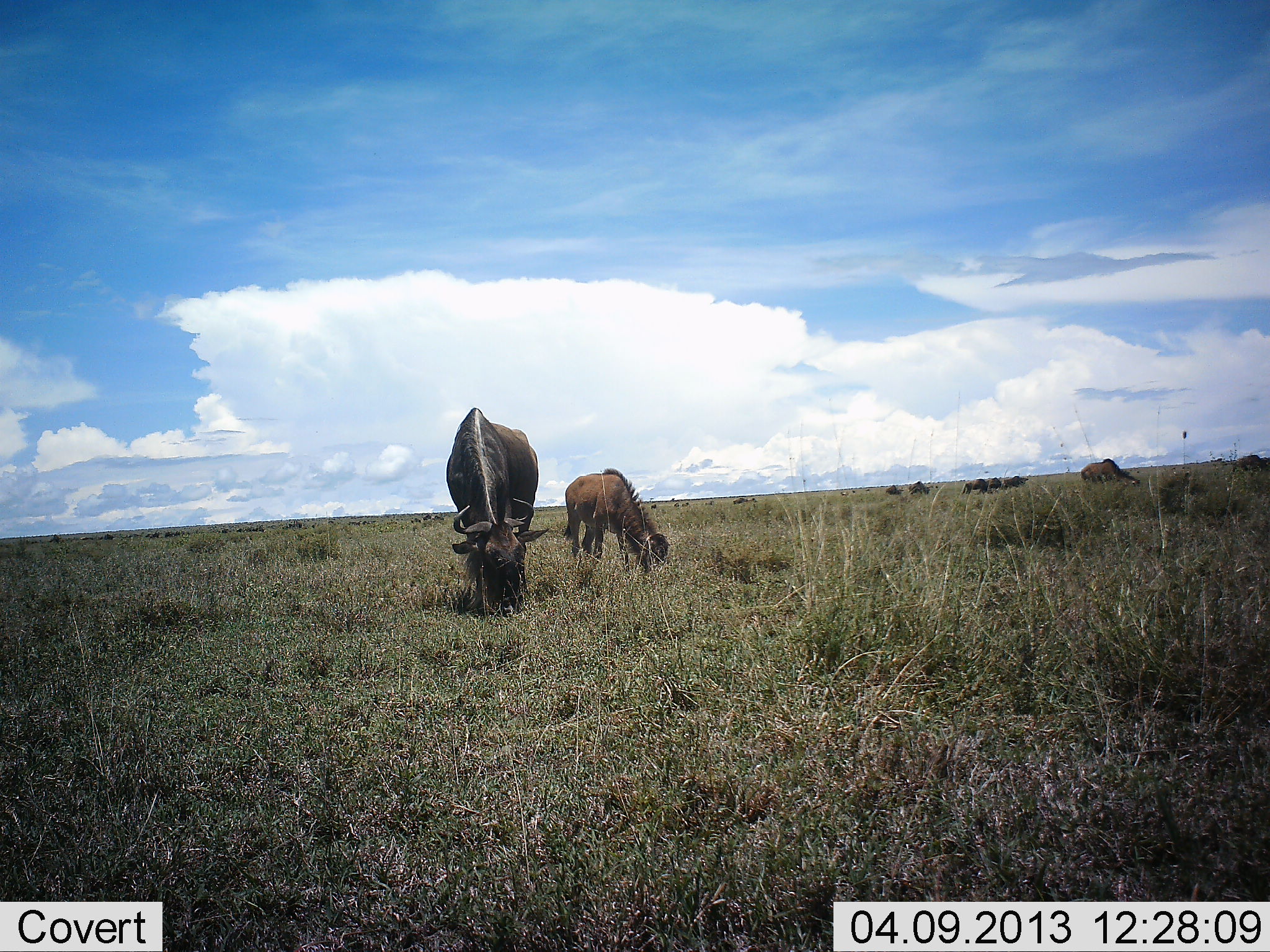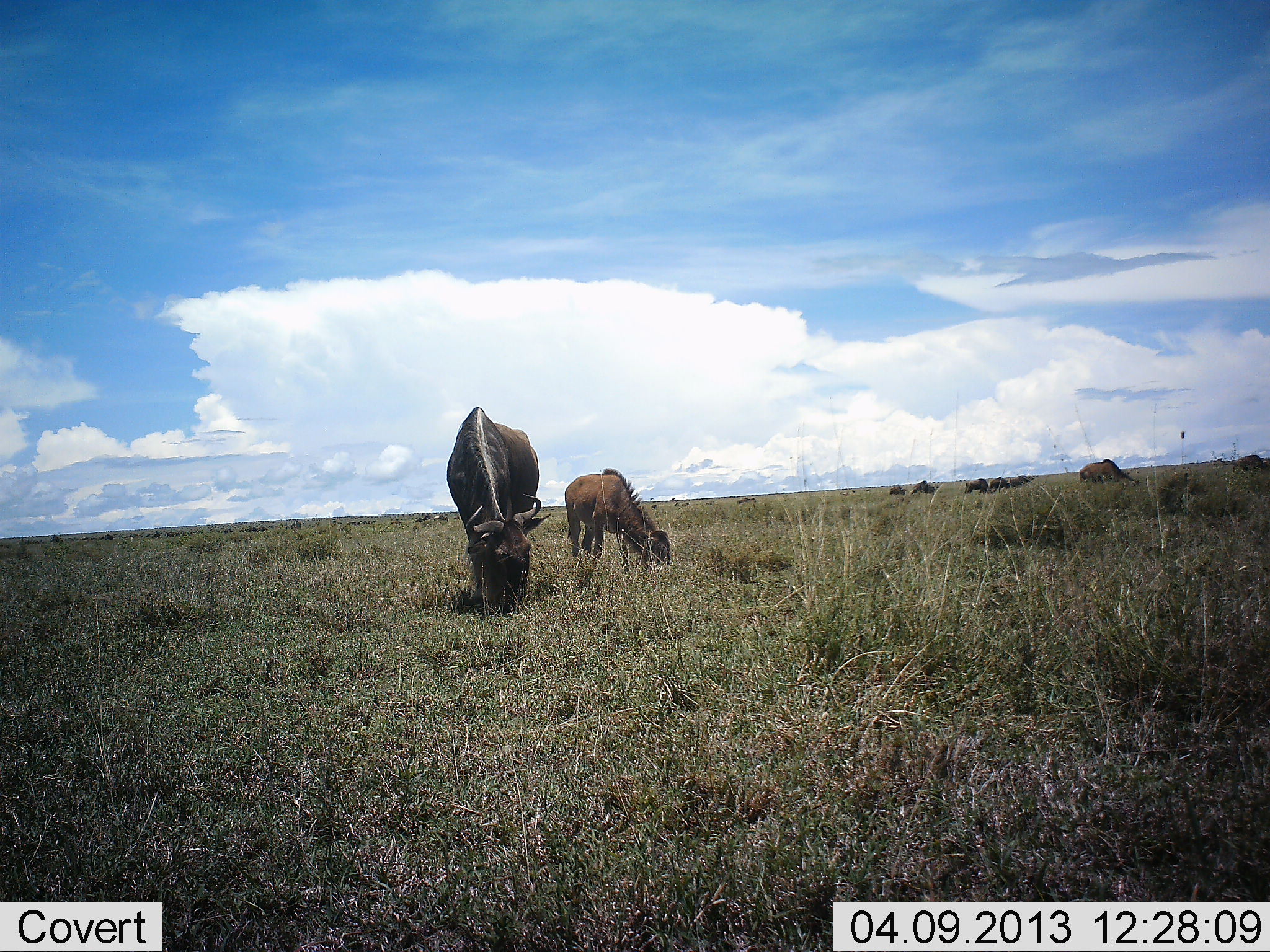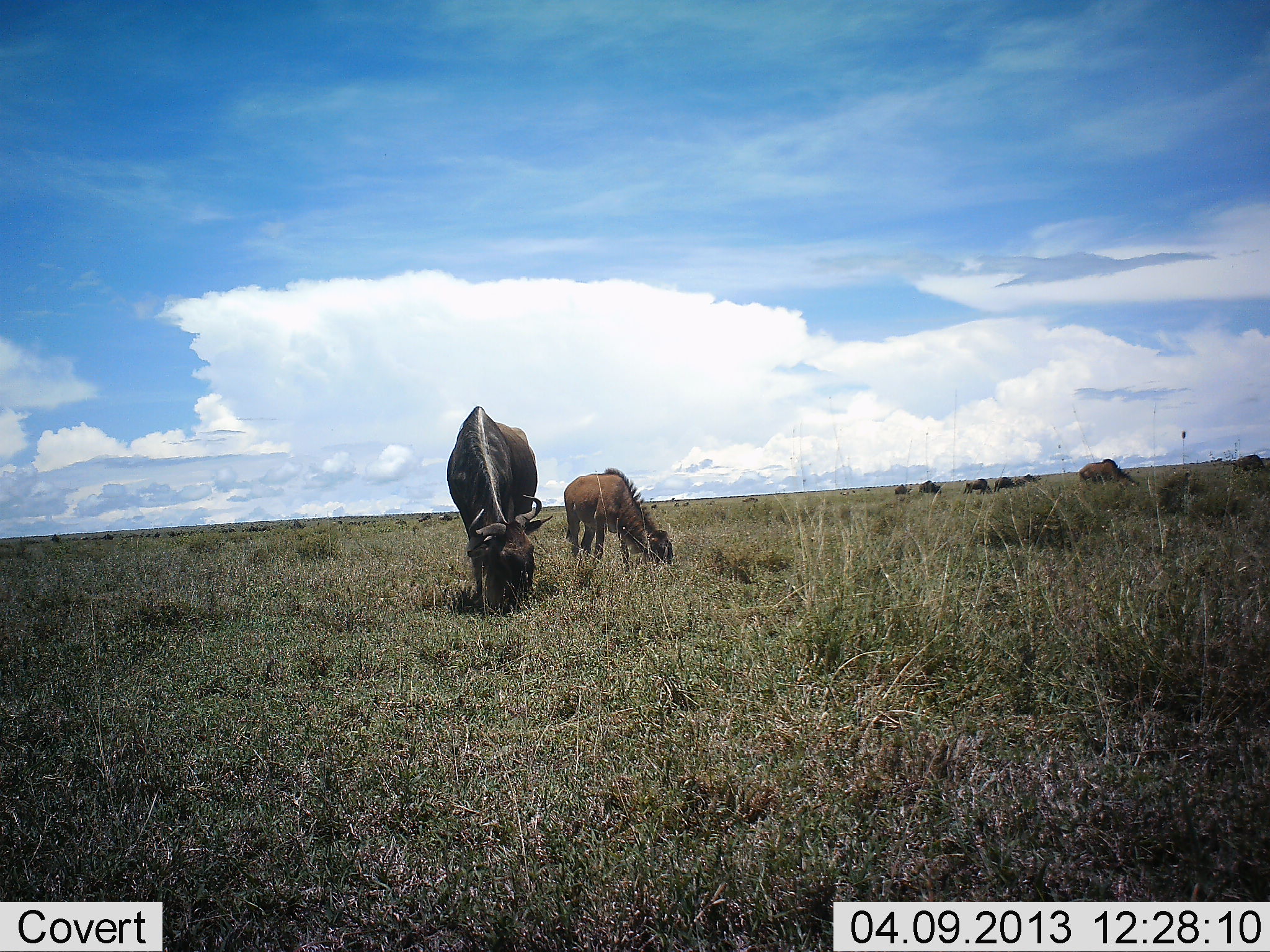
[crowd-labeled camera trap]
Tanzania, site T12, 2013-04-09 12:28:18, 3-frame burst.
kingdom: Animalia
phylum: Chordata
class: Mammalia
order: Artiodactyla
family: Bovidae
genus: Connochaetes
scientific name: Connochaetes taurinus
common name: blue wildebeest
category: wildebeest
Wildebeest (blue wildebeest) (Connochaetes taurinus), count 10. Behavior (volunteer vote fractions): standing 38%, resting 0%, moving 28%, interacting 0%. Young present (vote fraction): 48%. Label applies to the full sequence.